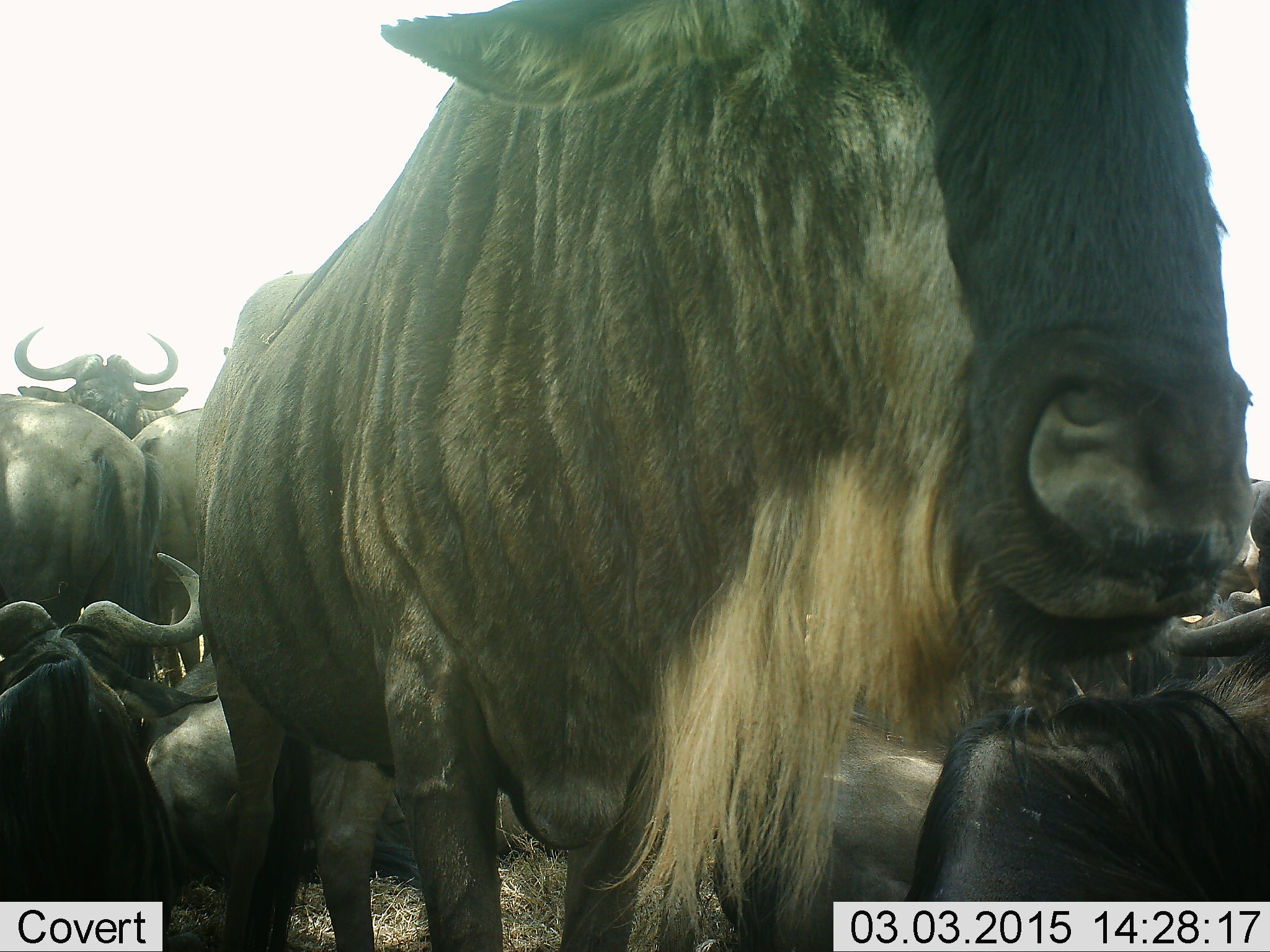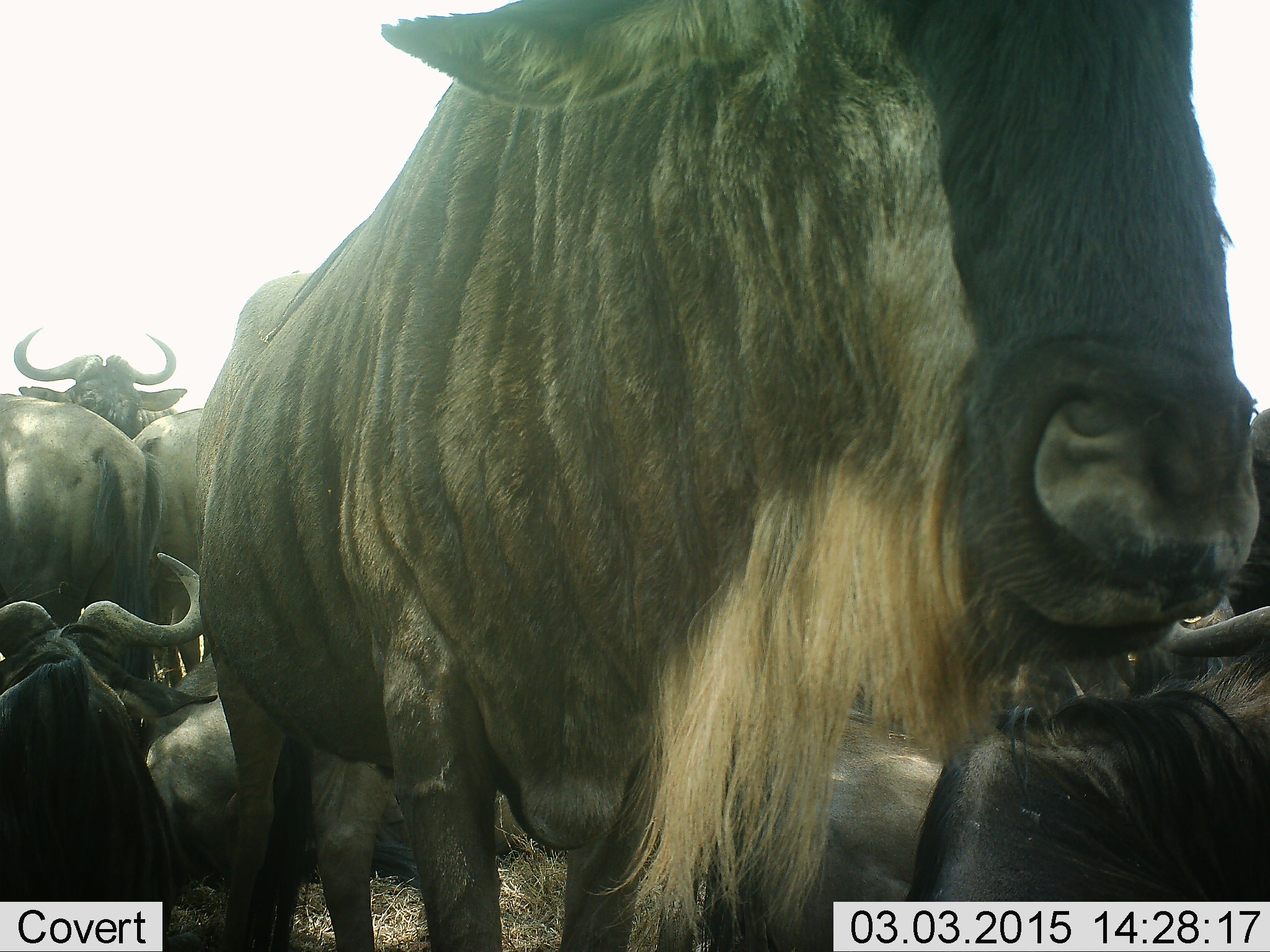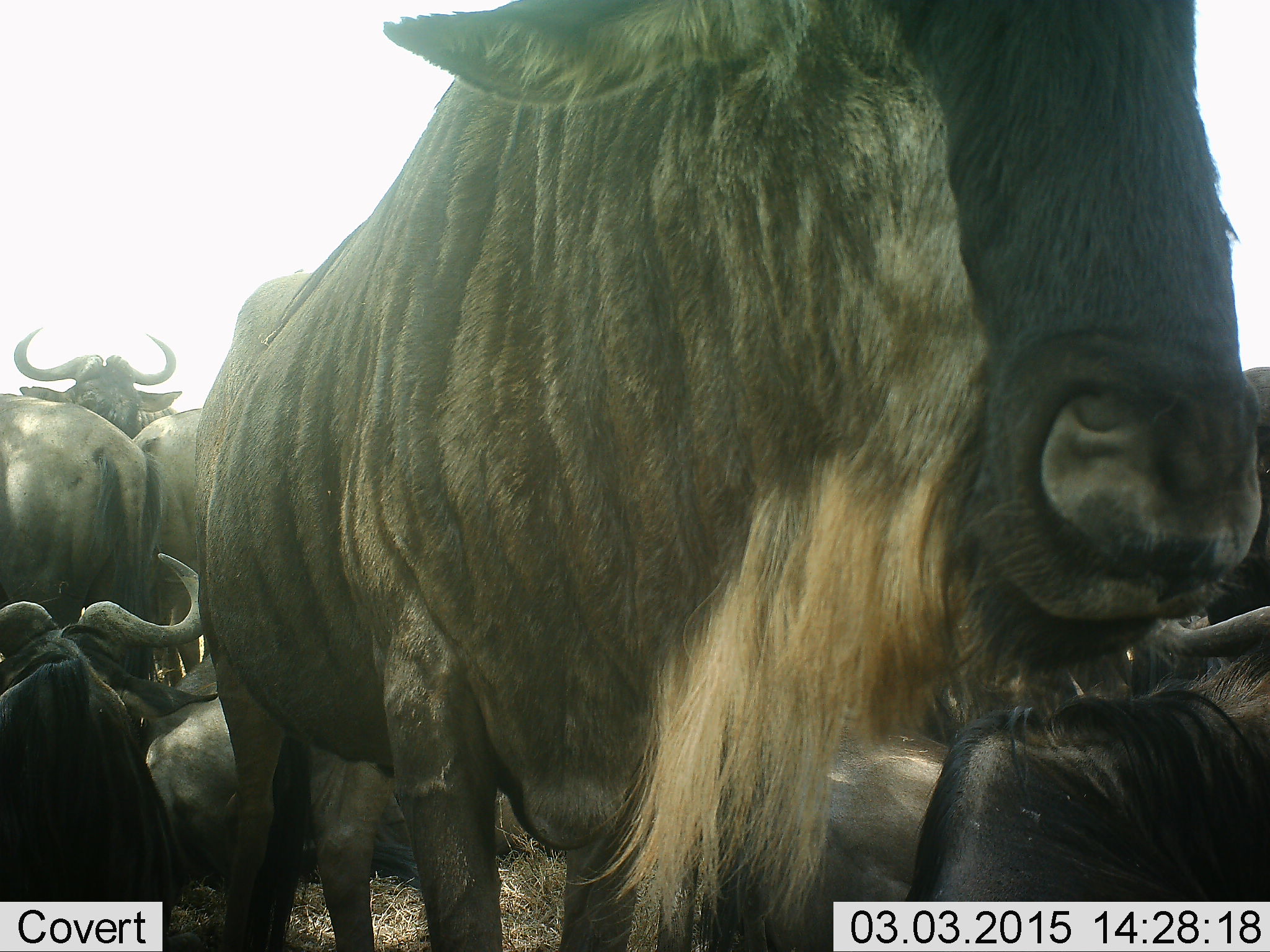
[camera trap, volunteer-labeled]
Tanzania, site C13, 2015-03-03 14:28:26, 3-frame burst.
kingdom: Animalia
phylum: Chordata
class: Mammalia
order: Artiodactyla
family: Bovidae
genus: Connochaetes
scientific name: Connochaetes taurinus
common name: blue wildebeest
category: wildebeest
Wildebeest (blue wildebeest) (Connochaetes taurinus), count 9. Behavior (volunteer vote fractions): standing 100%, resting 70%, moving 0%, interacting 0%. Young present (vote fraction): 0%. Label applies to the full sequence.